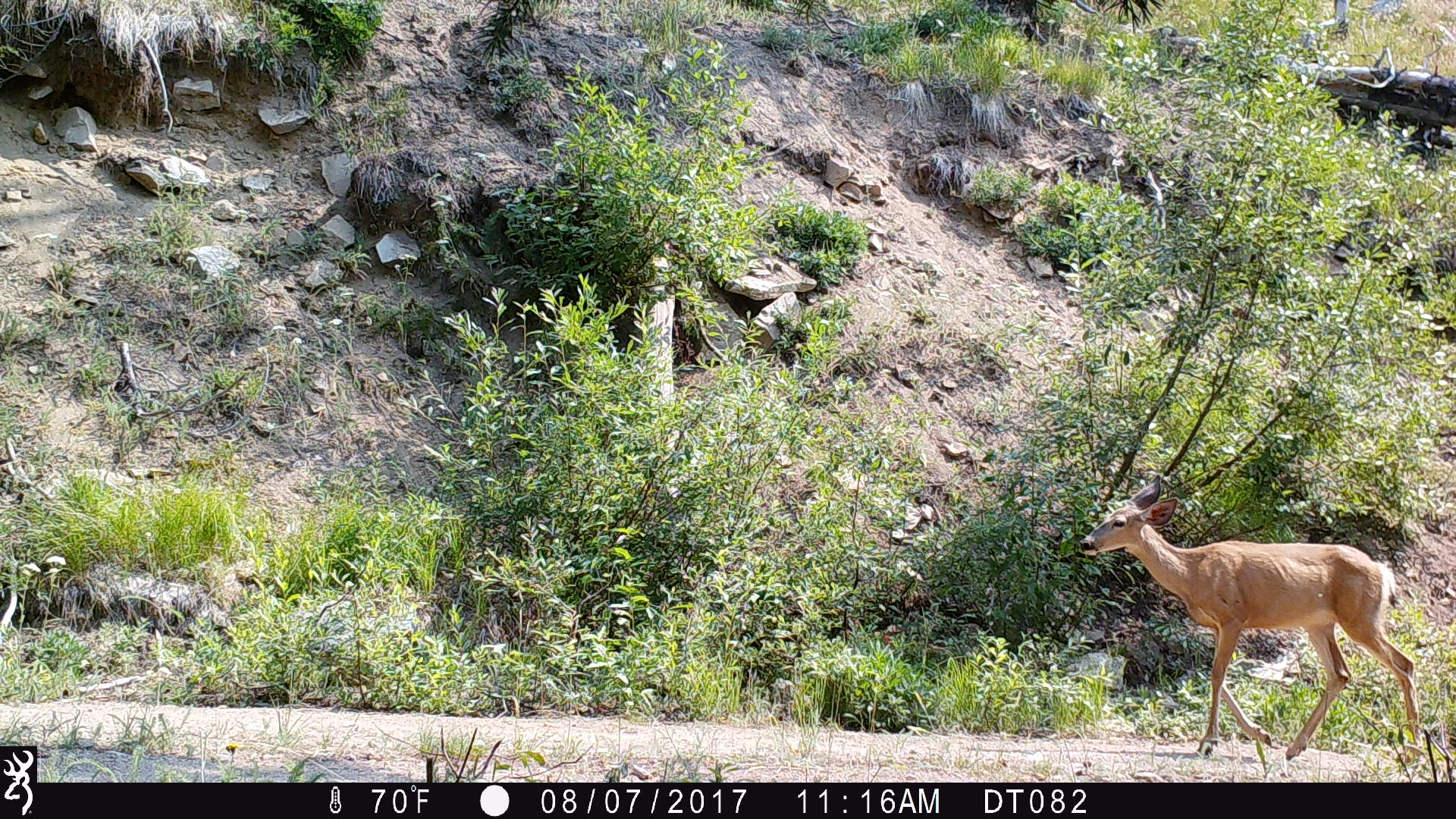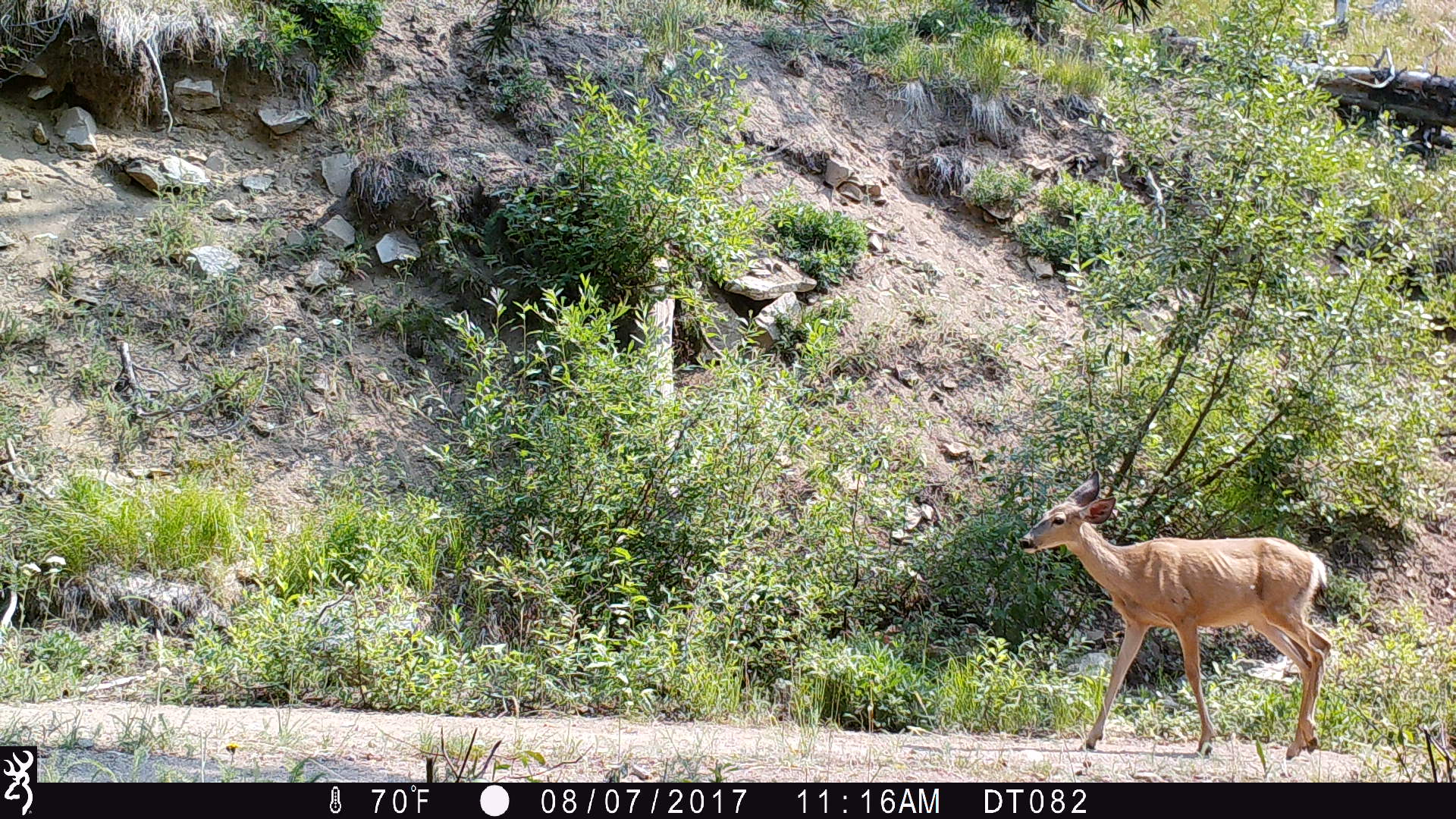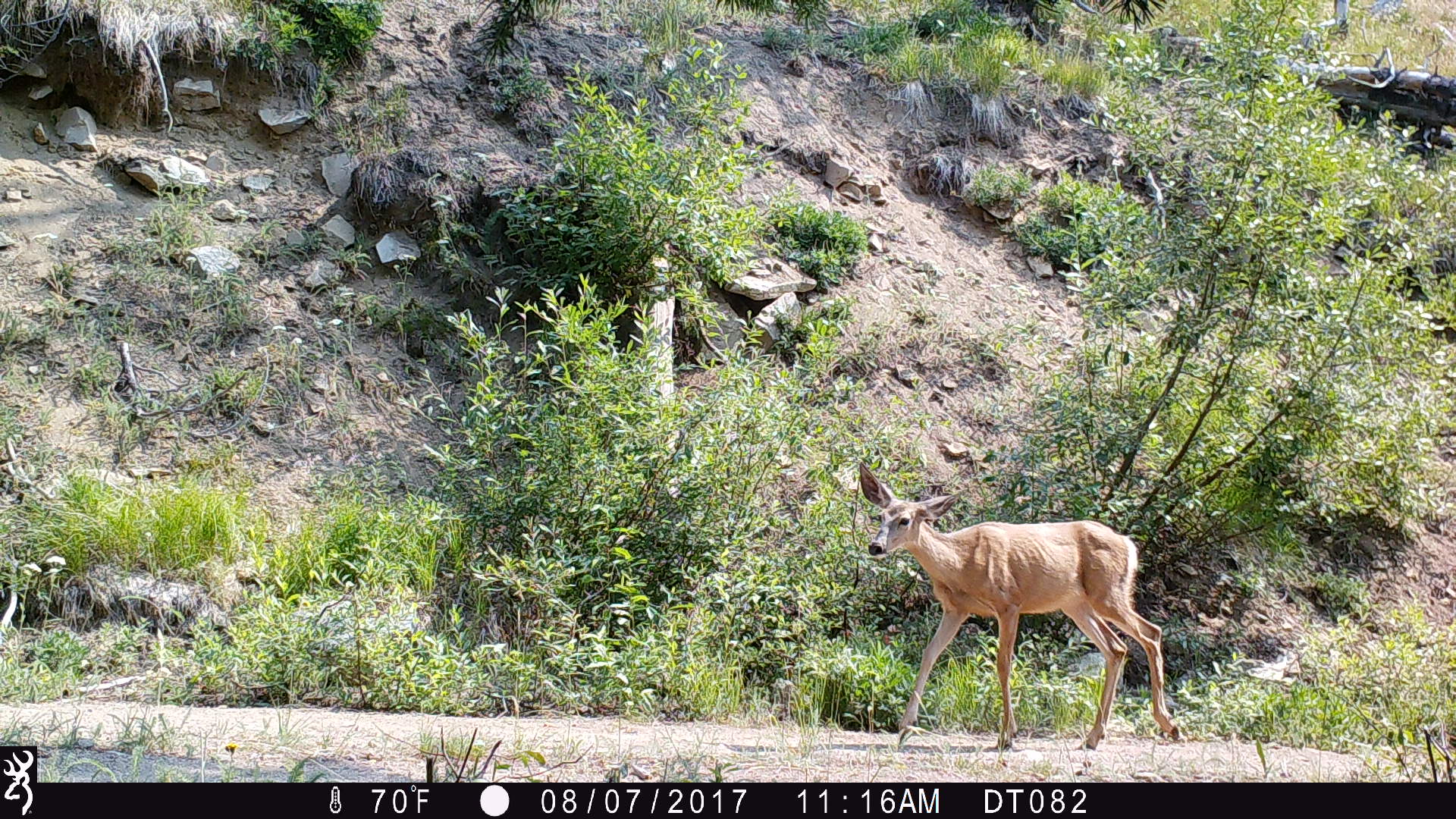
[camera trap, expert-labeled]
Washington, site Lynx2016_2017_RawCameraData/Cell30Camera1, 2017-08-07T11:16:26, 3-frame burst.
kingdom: Animalia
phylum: Chordata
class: Mammalia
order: Artiodactyla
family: Cervidae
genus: Odocoileus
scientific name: Odocoileus hemionus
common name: mule deer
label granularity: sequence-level